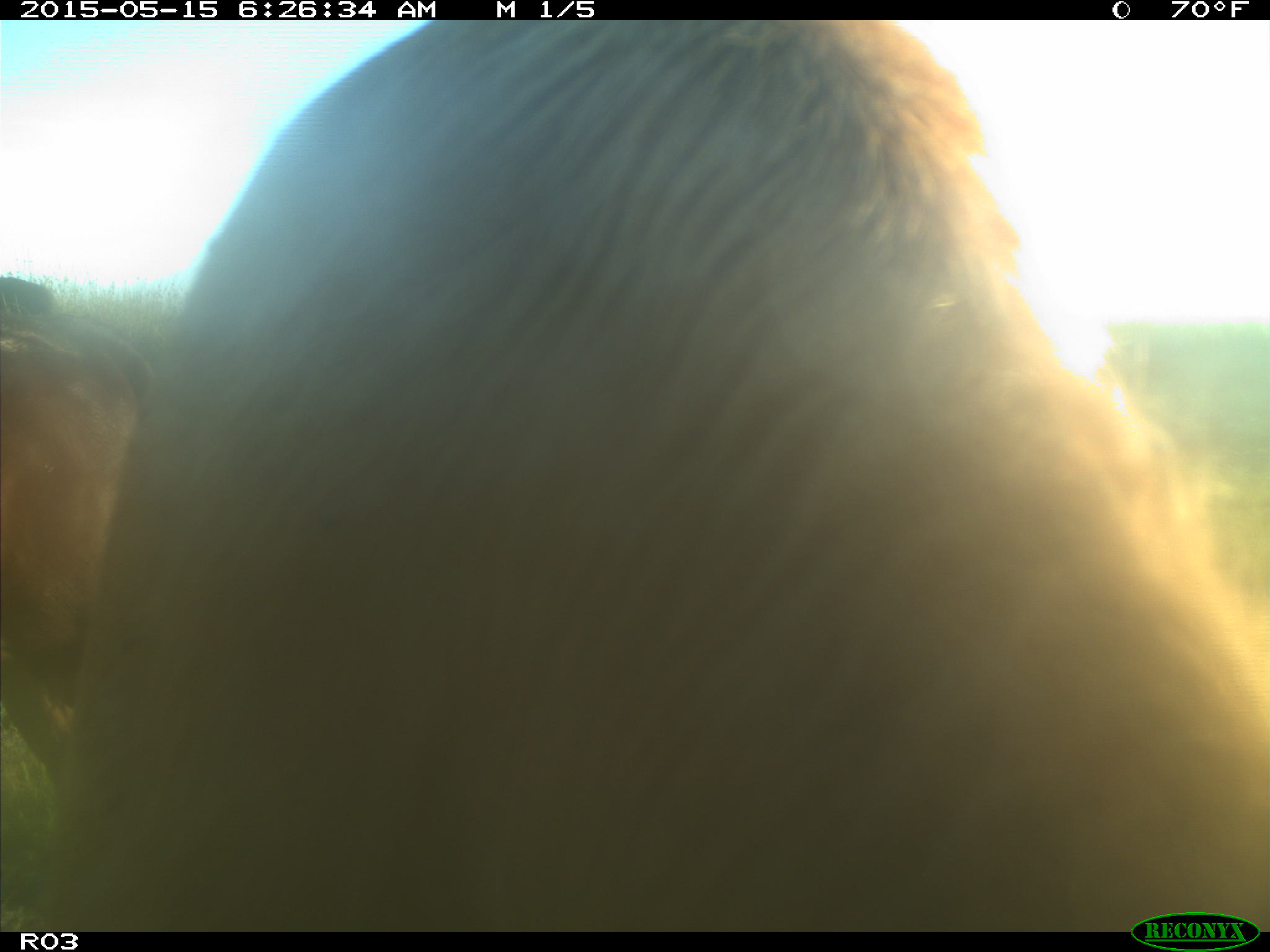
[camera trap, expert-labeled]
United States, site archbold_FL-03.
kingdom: Animalia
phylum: Chordata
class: Mammalia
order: Artiodactyla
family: Bovidae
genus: Bos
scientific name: Bos taurus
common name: domestic cow